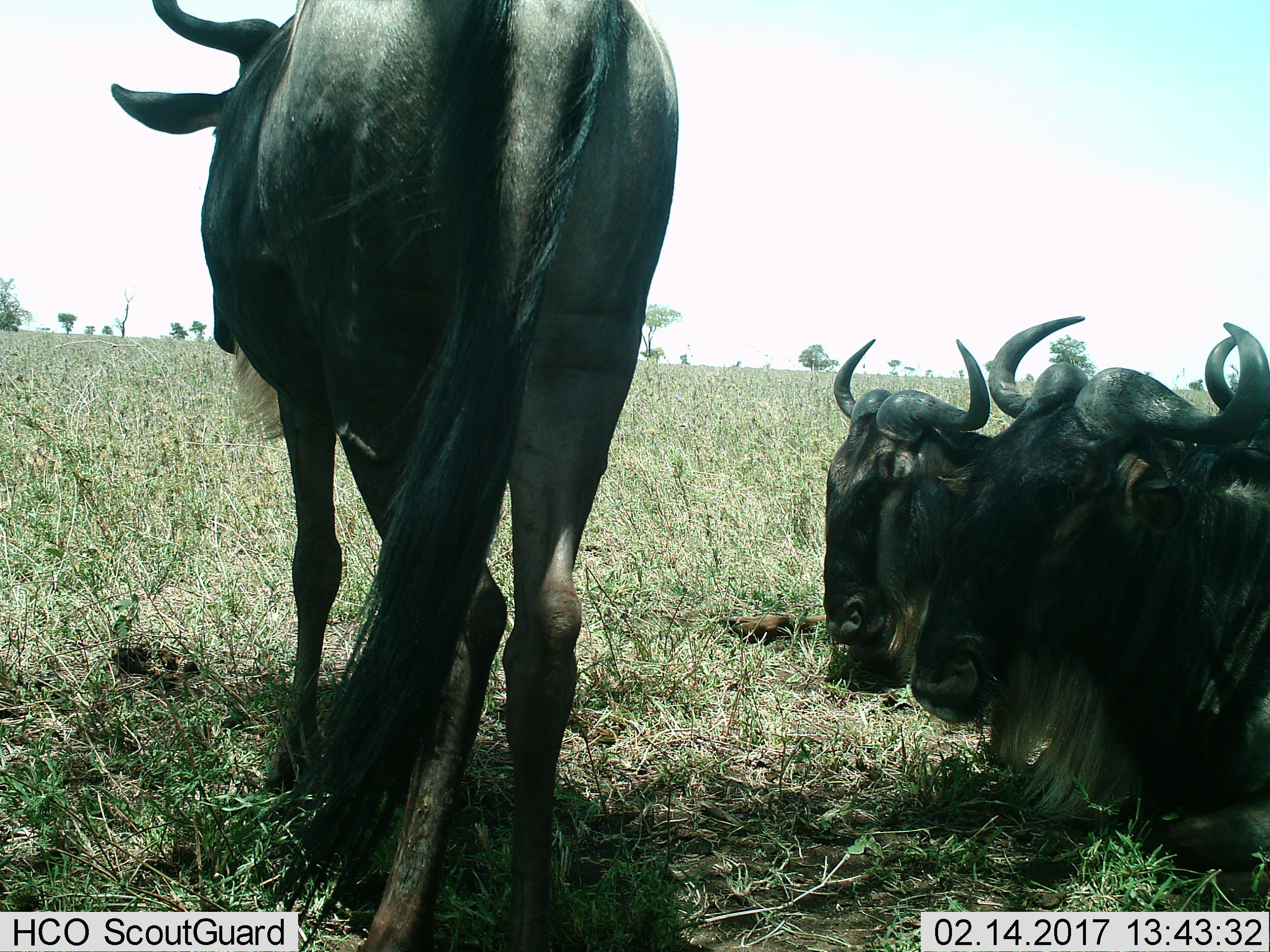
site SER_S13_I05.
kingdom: Animalia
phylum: Chordata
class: Mammalia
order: Artiodactyla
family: Bovidae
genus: Connochaetes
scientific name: Connochaetes taurinus taurinus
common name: blue wildebeest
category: wildebeestblue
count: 4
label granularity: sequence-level